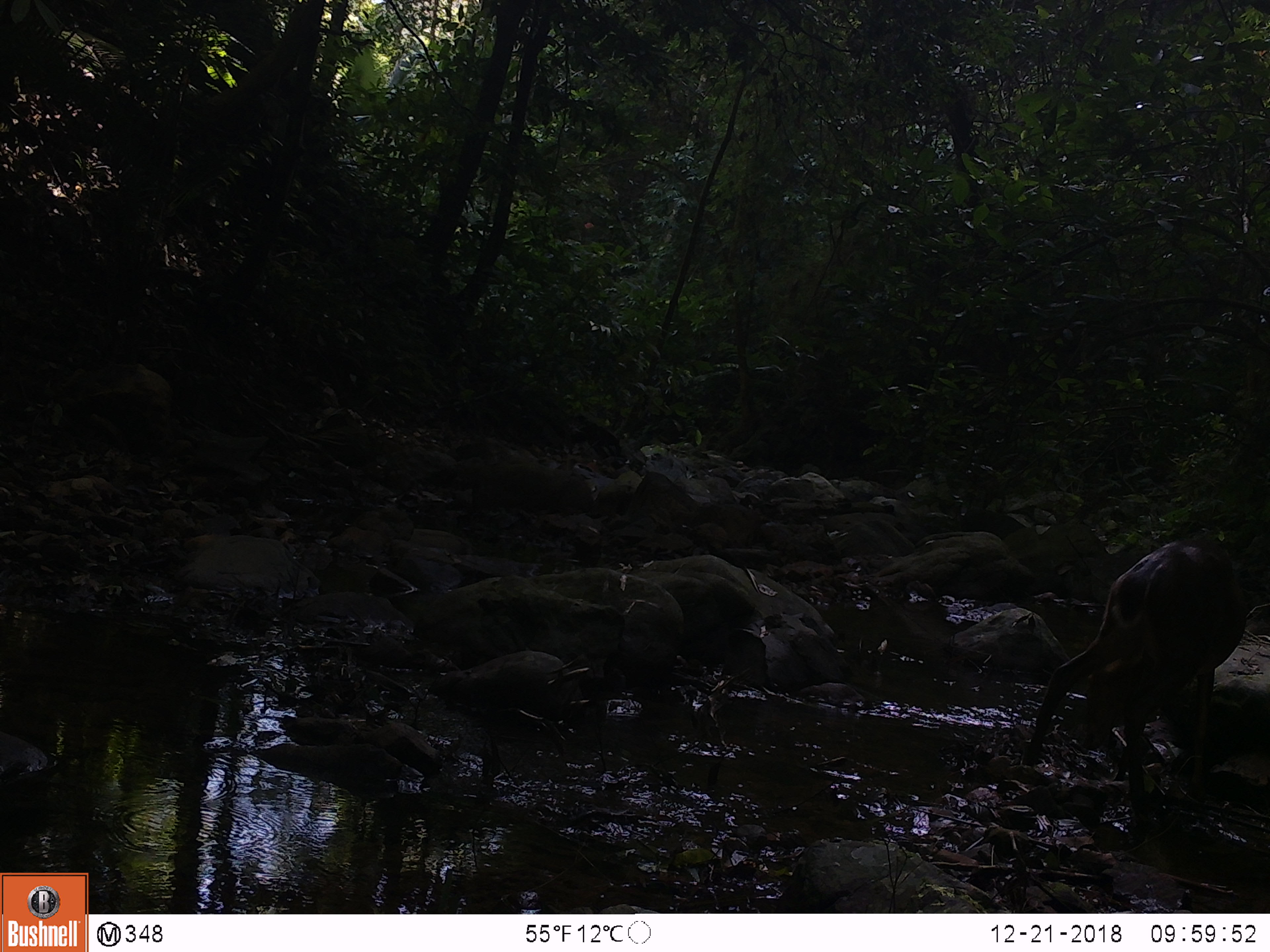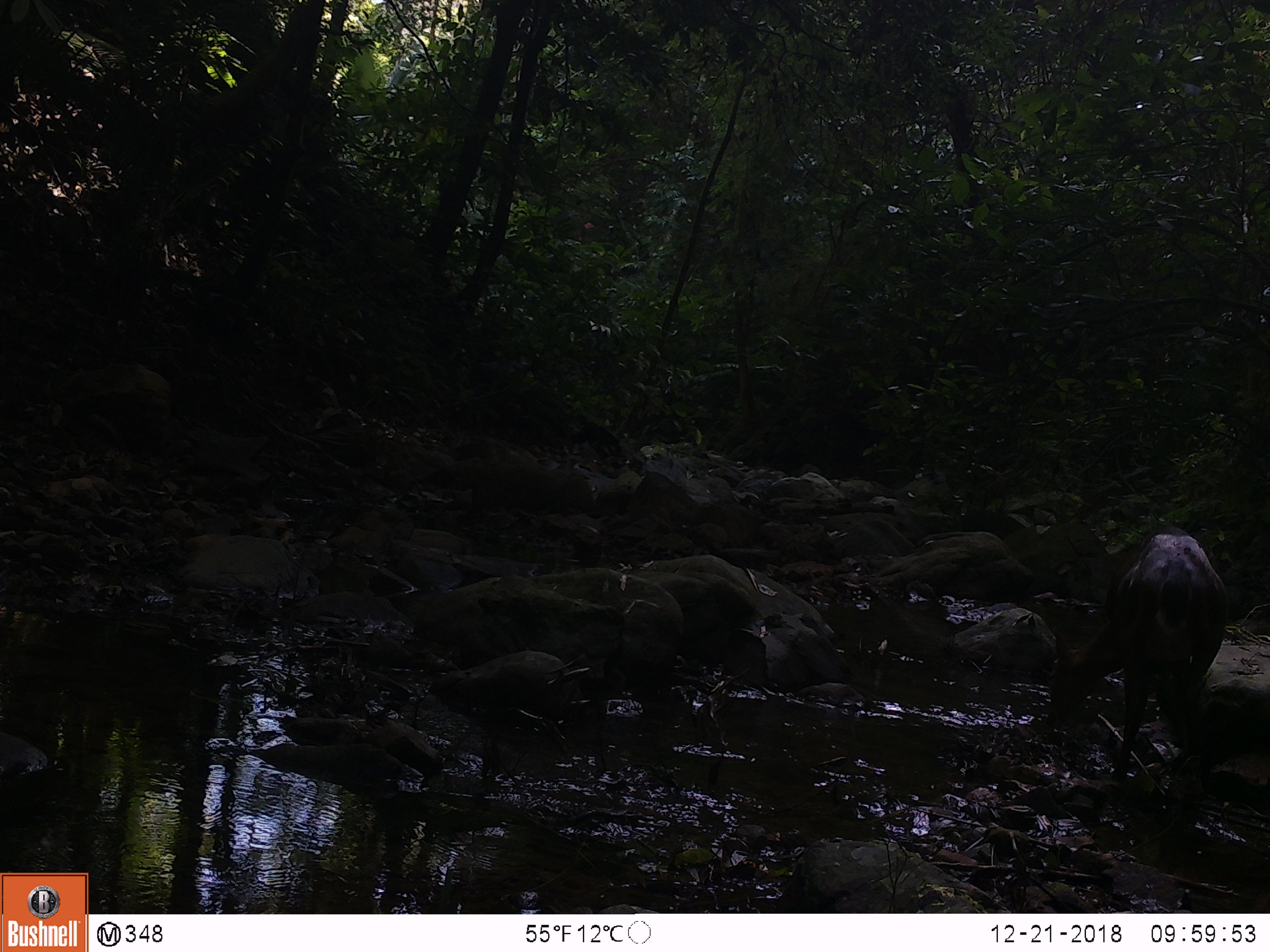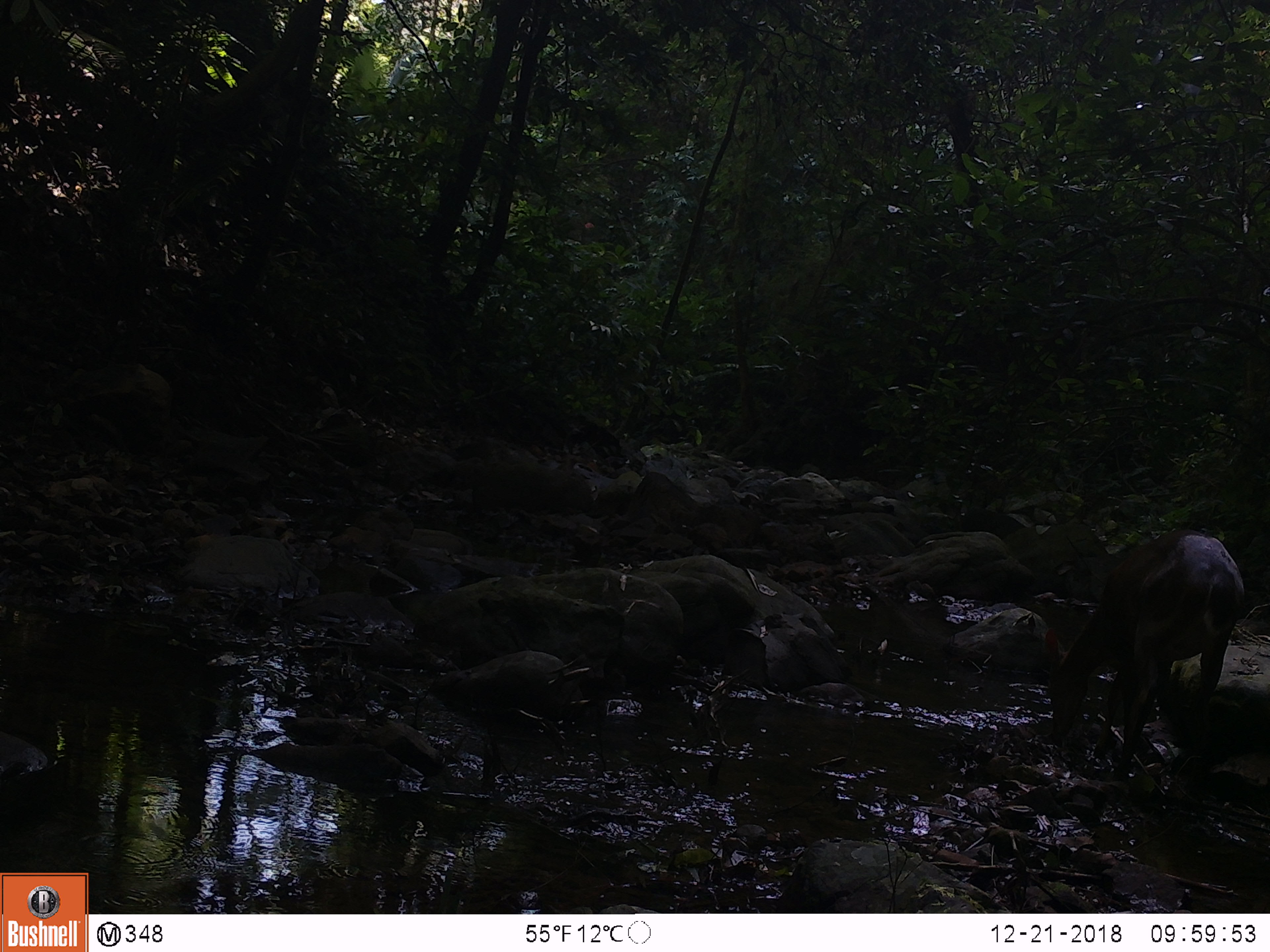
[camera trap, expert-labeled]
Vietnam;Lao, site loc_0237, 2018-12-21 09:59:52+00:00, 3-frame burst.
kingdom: Animalia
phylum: Chordata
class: Mammalia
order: Artiodactyla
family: Cervidae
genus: Muntiacus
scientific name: Muntiacus vuquangensis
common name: large-antlered muntjac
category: large antlered muntjac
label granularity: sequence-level